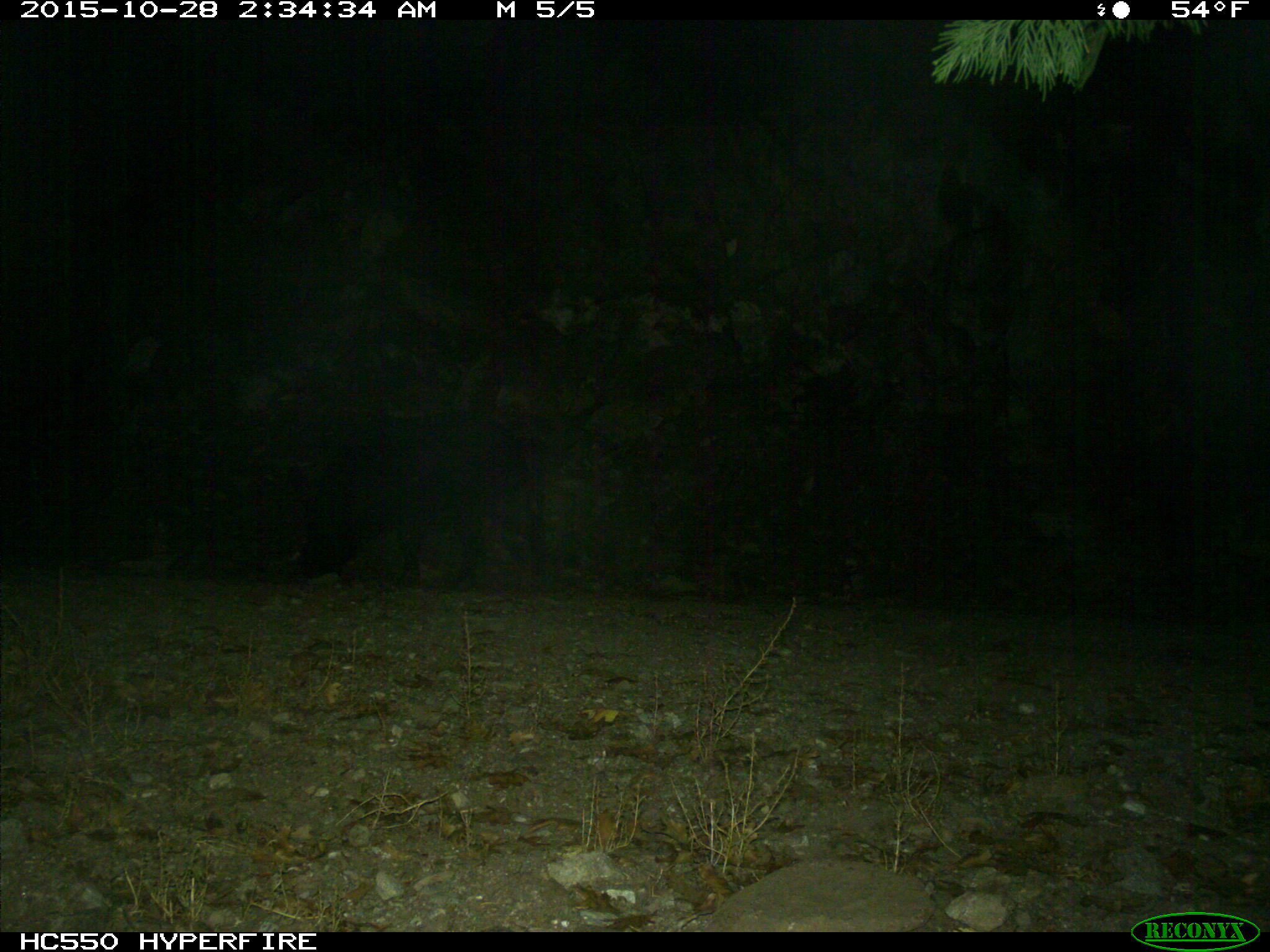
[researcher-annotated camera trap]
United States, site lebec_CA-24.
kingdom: Animalia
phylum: Chordata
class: Mammalia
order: Artiodactyla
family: Suidae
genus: Sus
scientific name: Sus scrofa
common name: wild boar